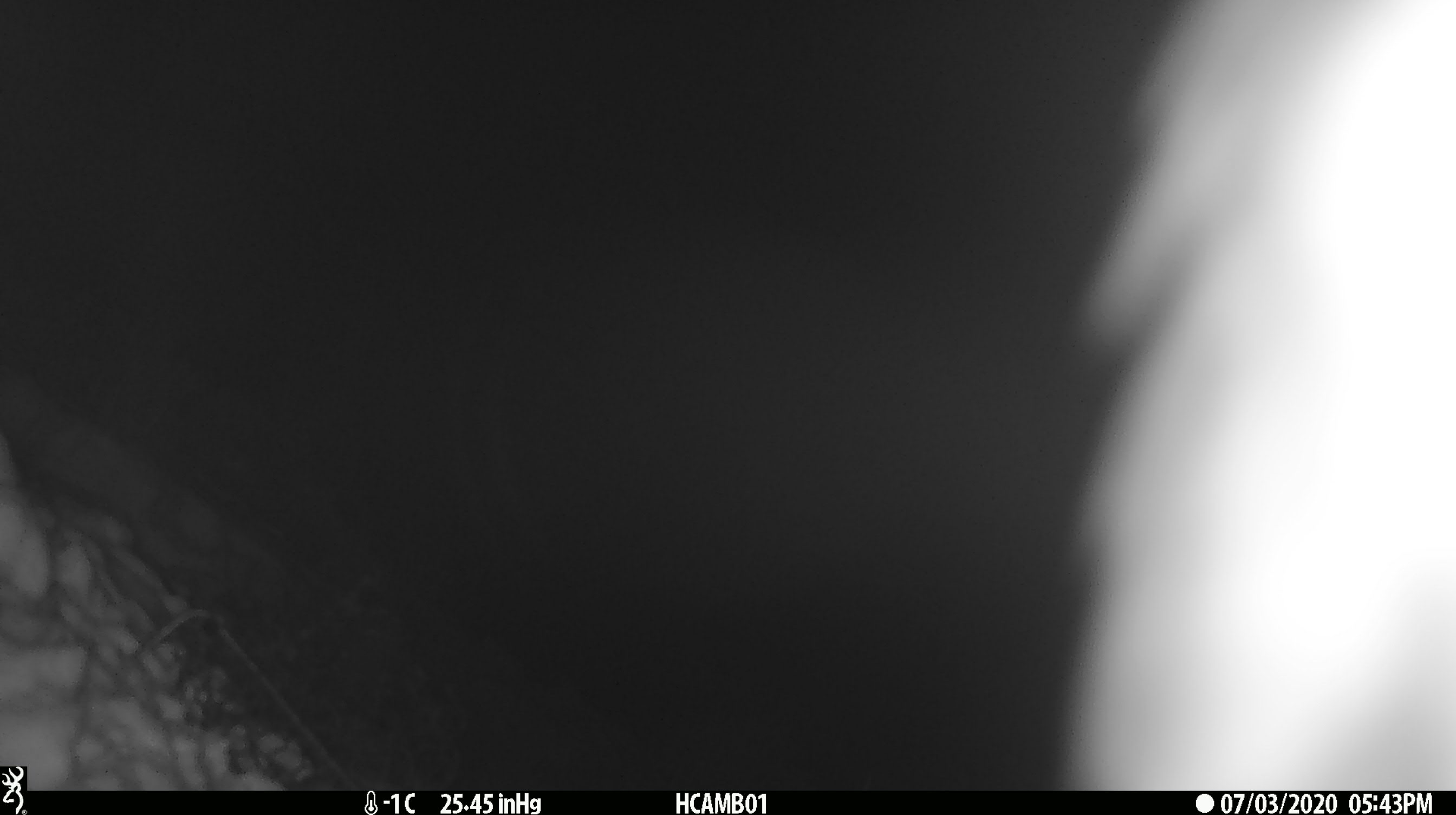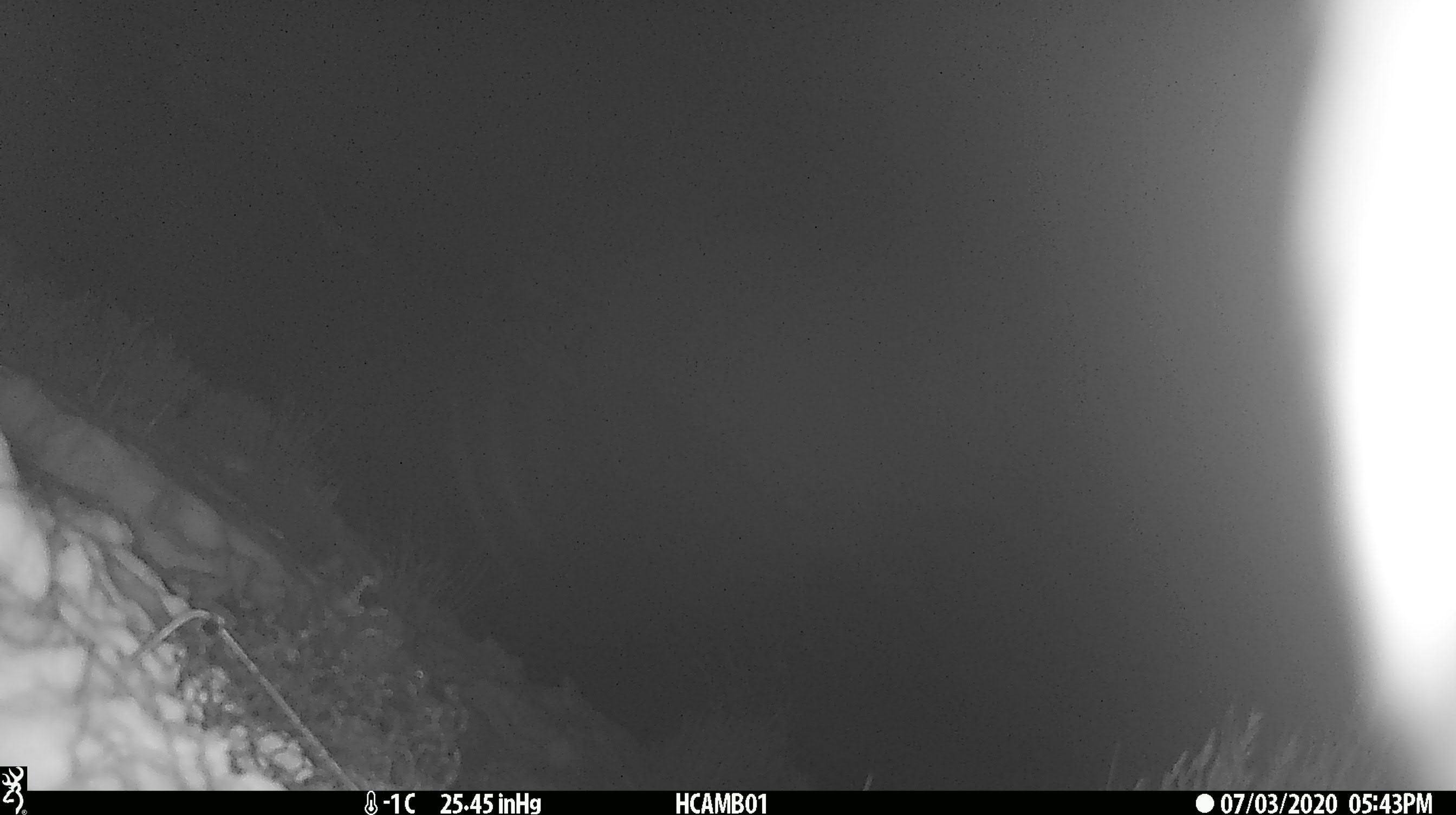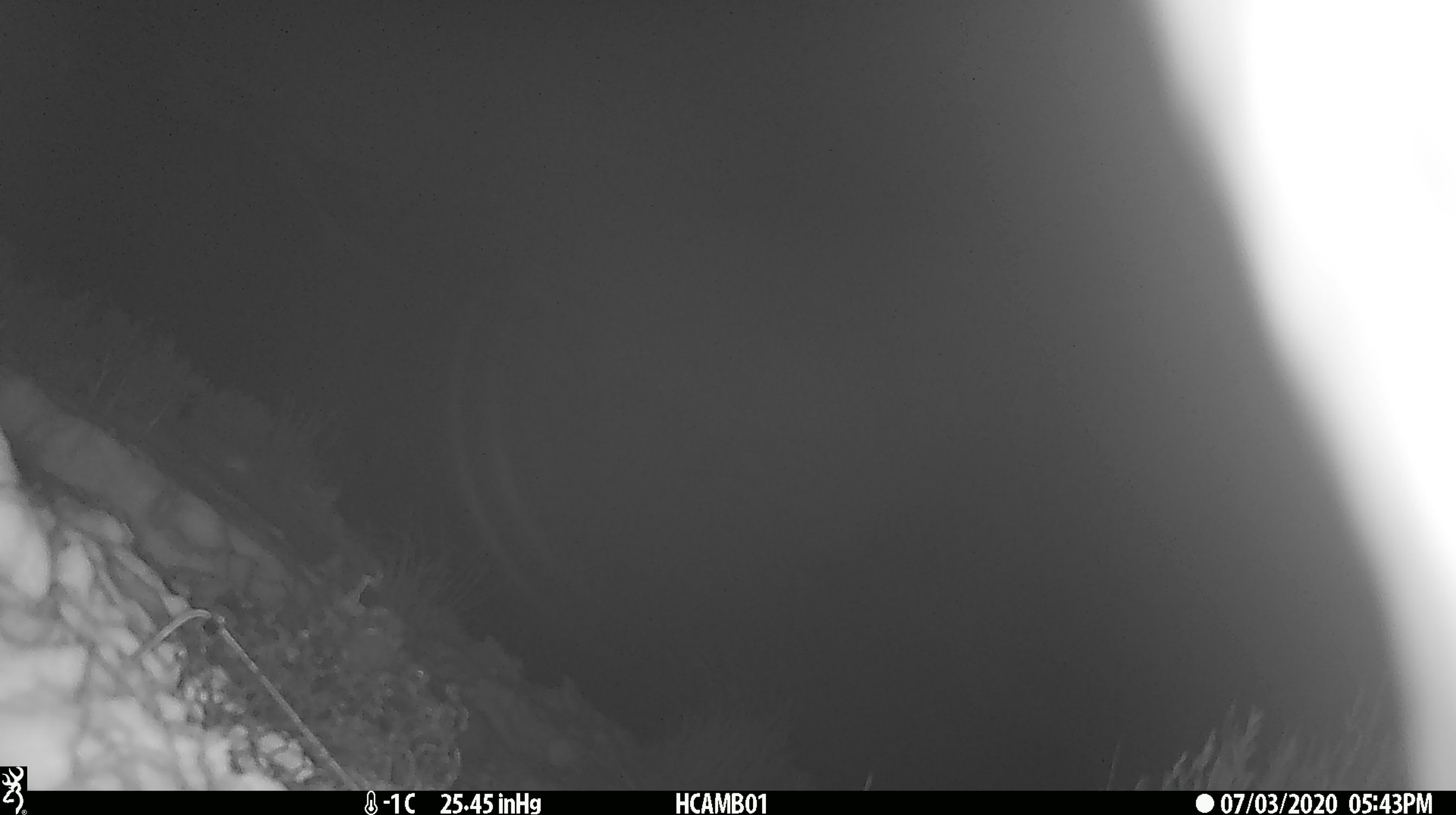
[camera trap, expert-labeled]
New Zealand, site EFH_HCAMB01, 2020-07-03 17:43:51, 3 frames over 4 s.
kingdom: Animalia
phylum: Chordata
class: Aves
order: Psittaciformes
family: Strigopidae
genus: Nestor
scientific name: Nestor notabilis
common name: kea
Kea (Nestor notabilis).